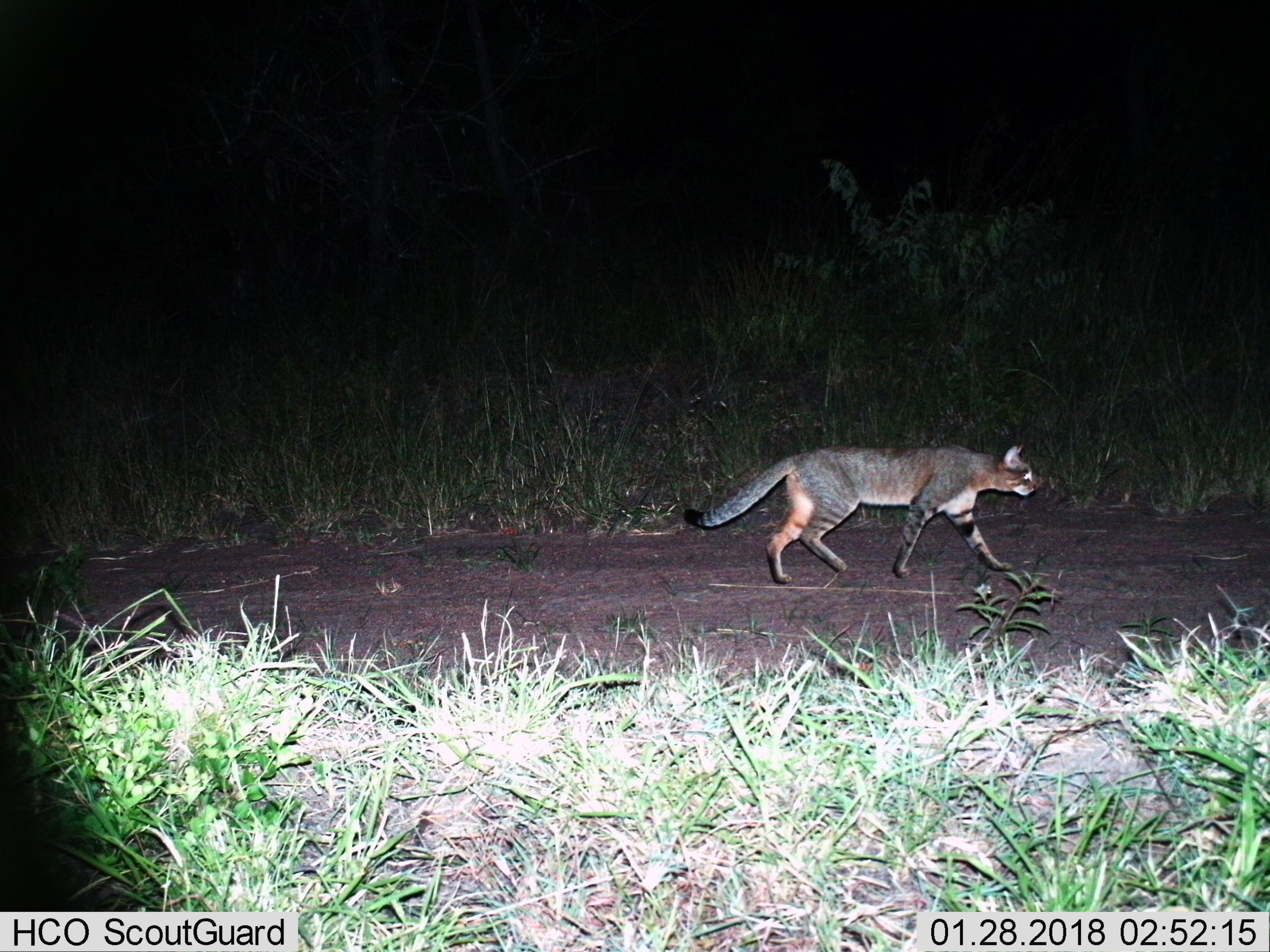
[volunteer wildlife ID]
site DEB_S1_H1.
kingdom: Animalia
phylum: Chordata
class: Mammalia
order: Carnivora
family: Felidae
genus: Felis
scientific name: Felis lybica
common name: african wild cat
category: africanwildcat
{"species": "africanwildcat (african wild cat) (Felis lybica)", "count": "1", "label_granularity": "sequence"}